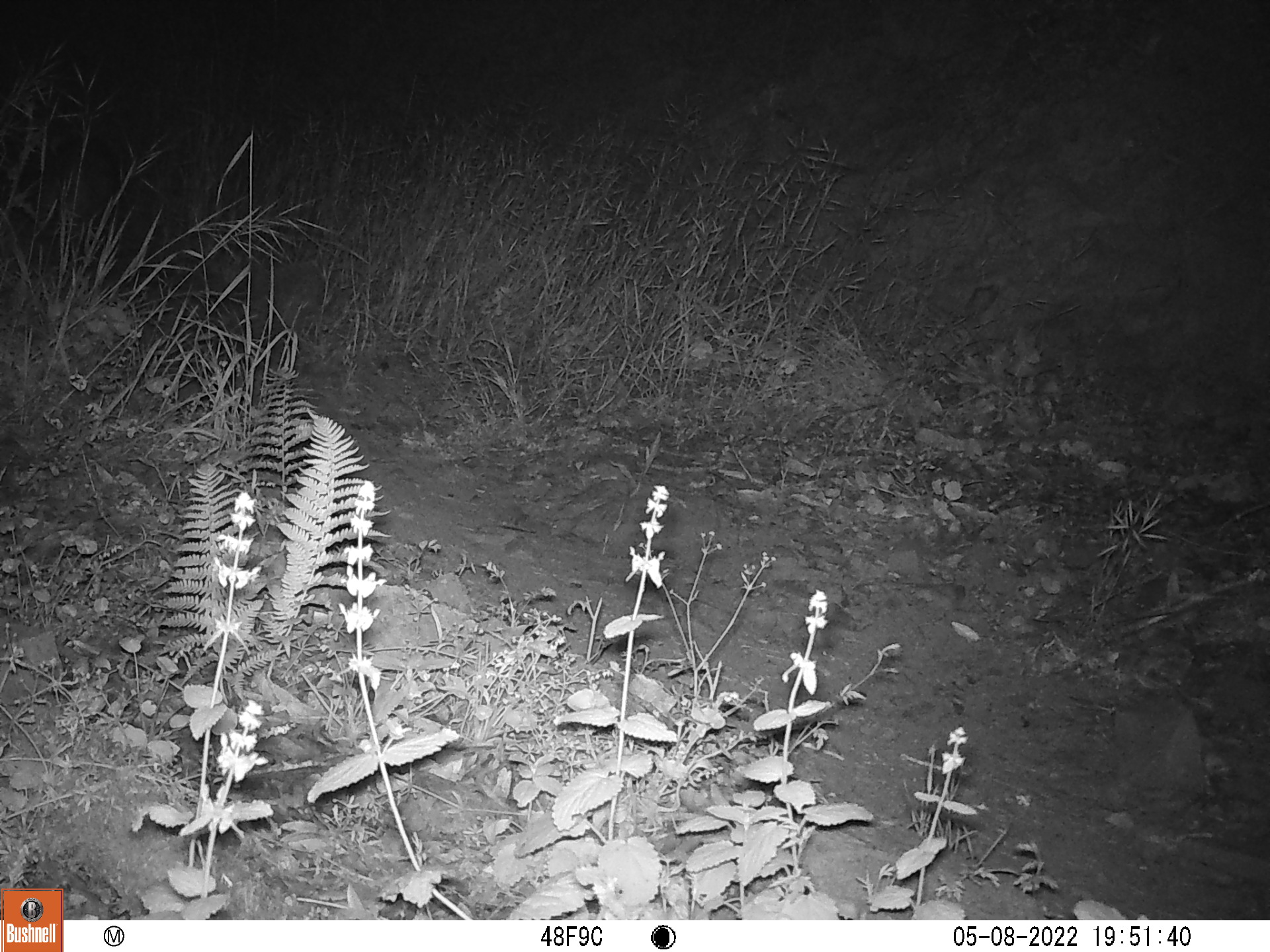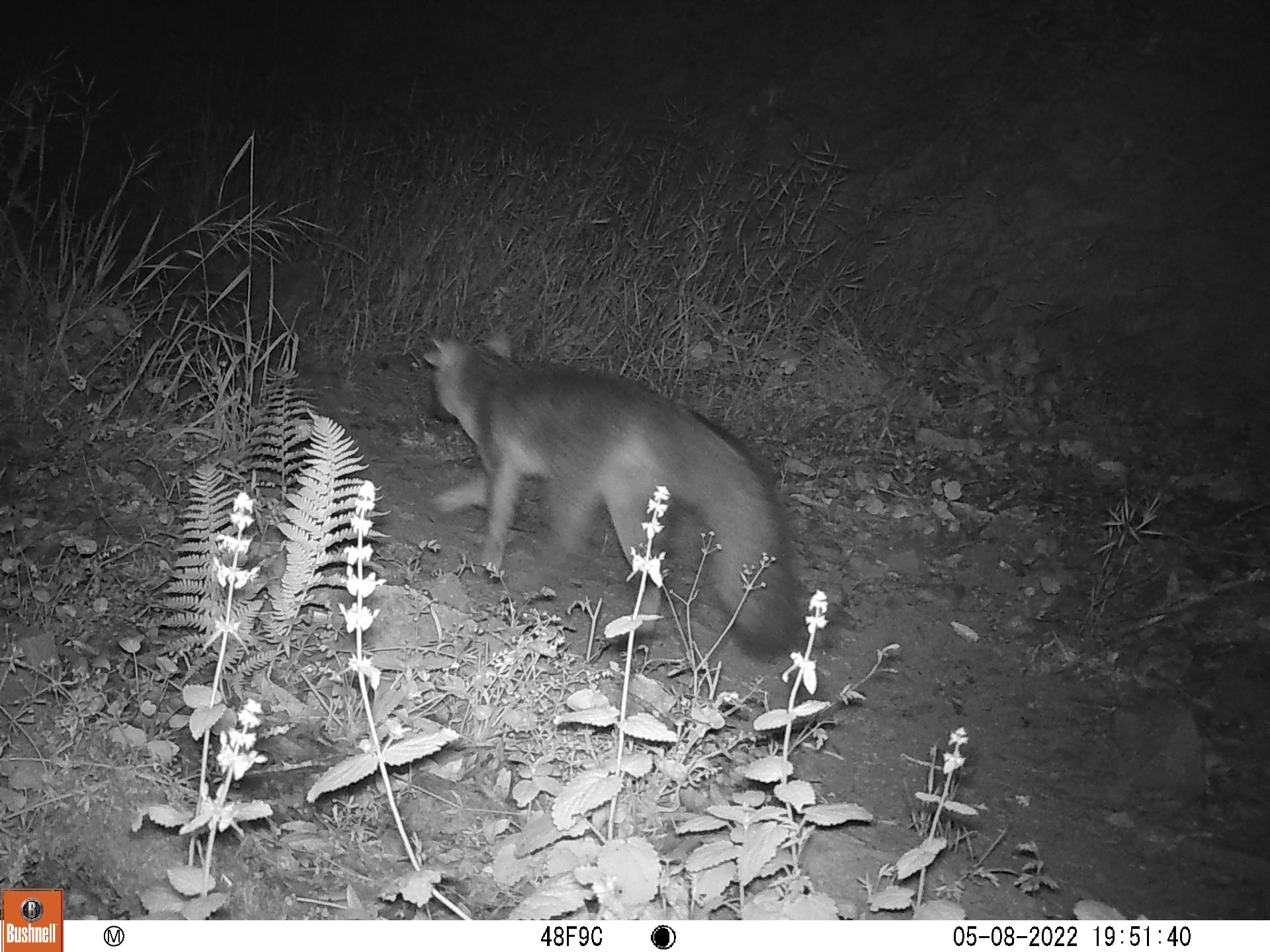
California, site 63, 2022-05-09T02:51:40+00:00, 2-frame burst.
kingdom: Animalia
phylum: Chordata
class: Mammalia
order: Carnivora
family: Canidae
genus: Urocyon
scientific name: Urocyon cinereoargenteus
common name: gray fox